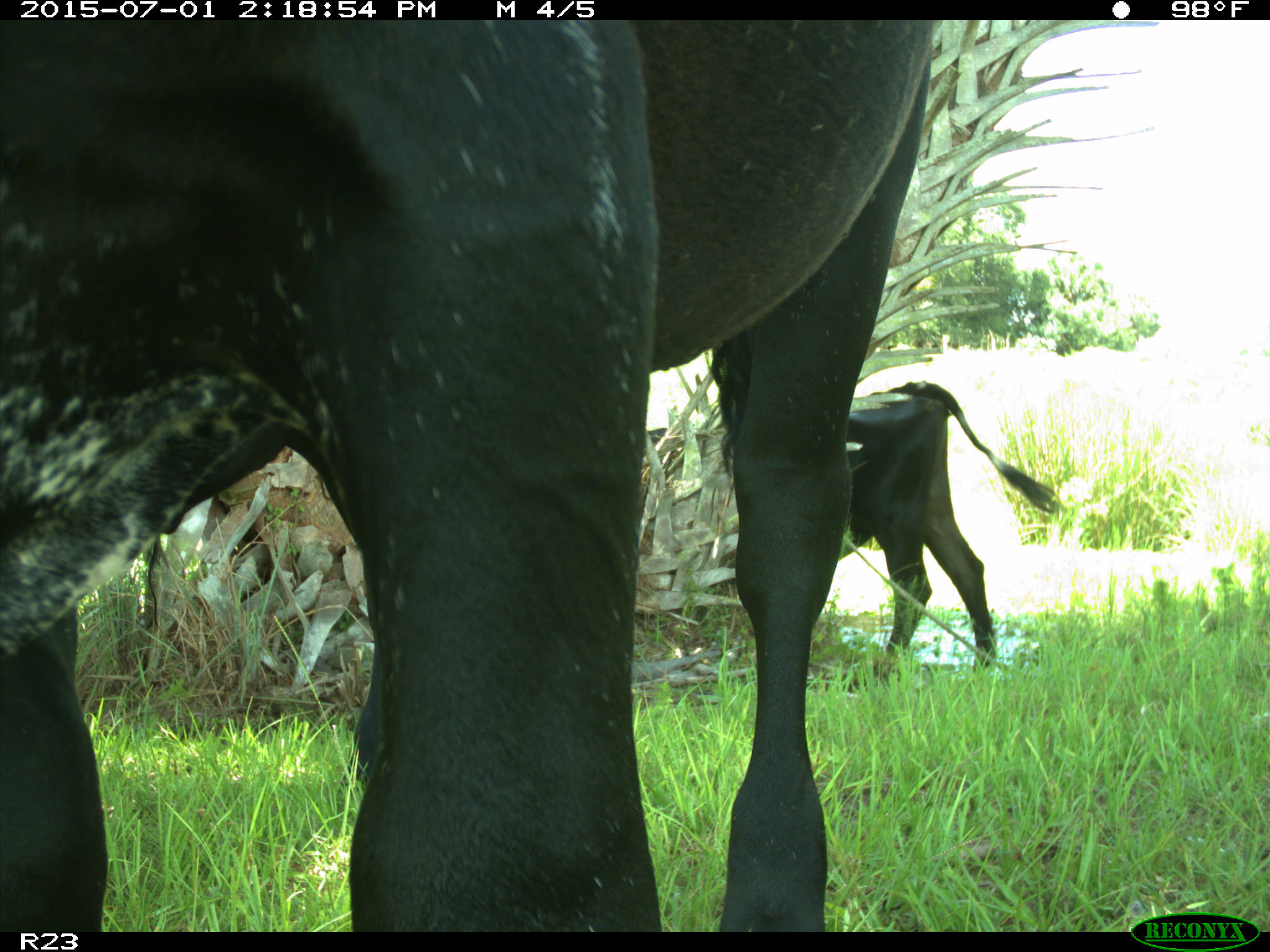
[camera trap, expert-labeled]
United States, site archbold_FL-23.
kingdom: Animalia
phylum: Chordata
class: Mammalia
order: Artiodactyla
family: Bovidae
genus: Bos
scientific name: Bos taurus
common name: domestic cow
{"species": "Bos taurus (domestic cow)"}